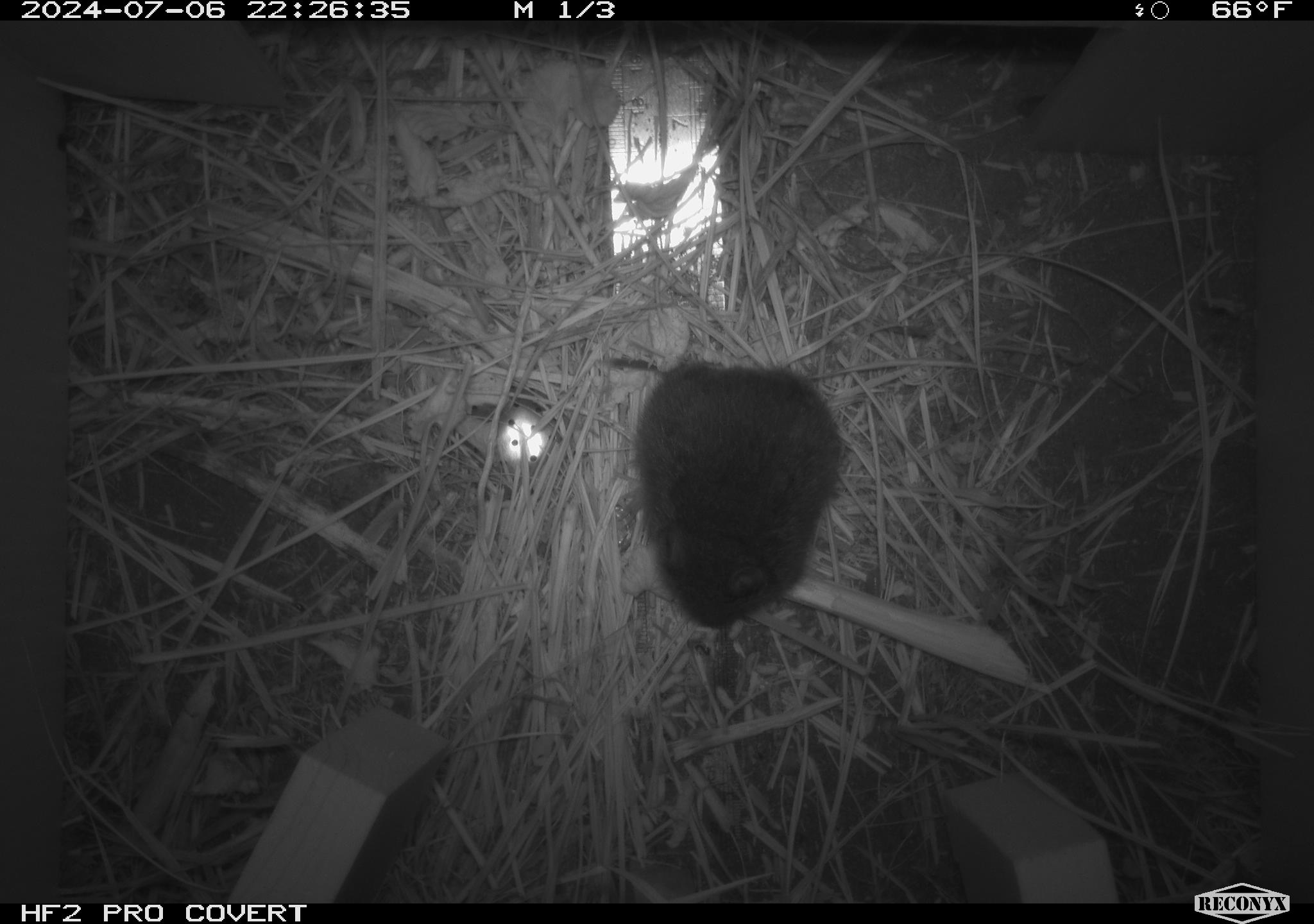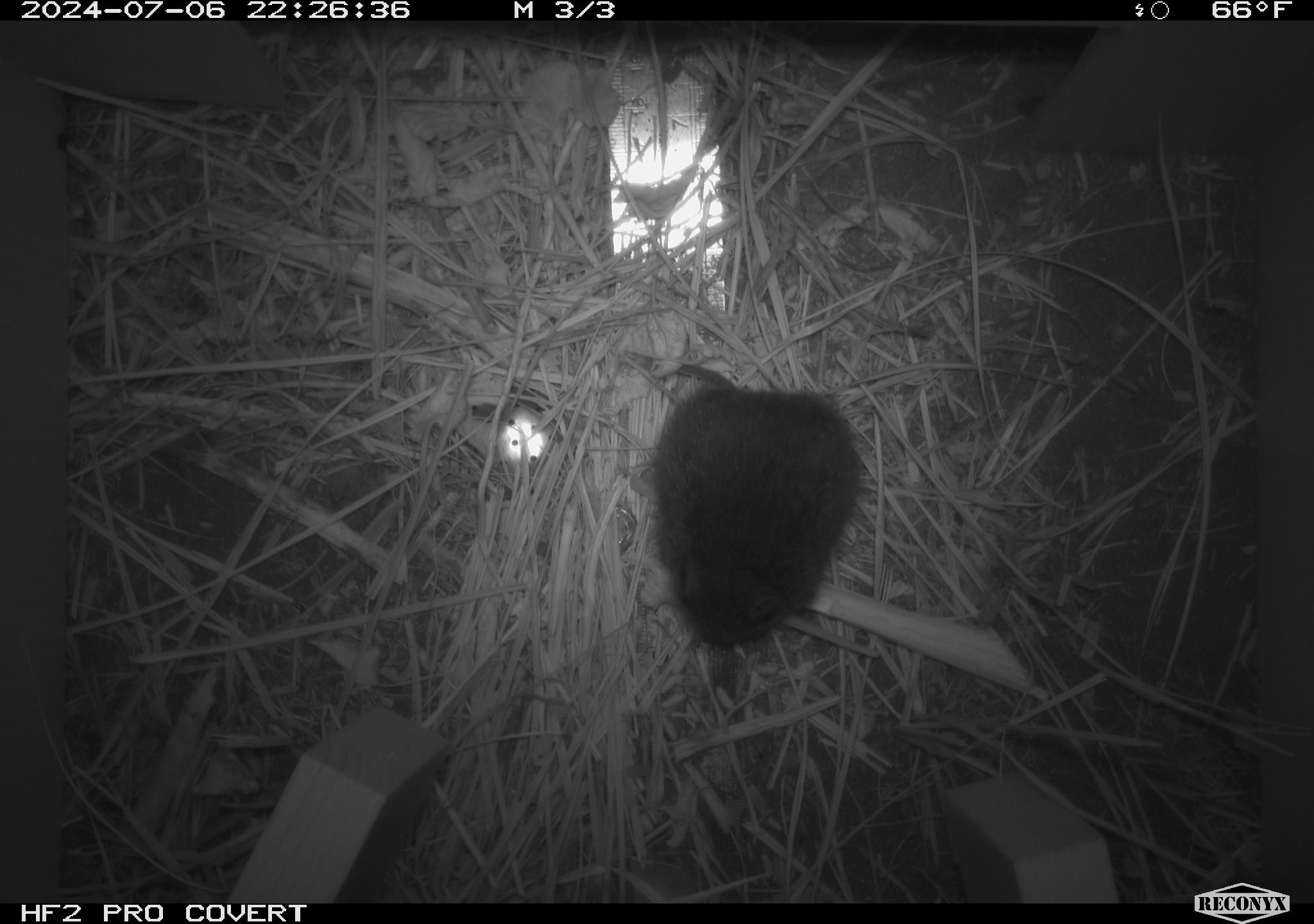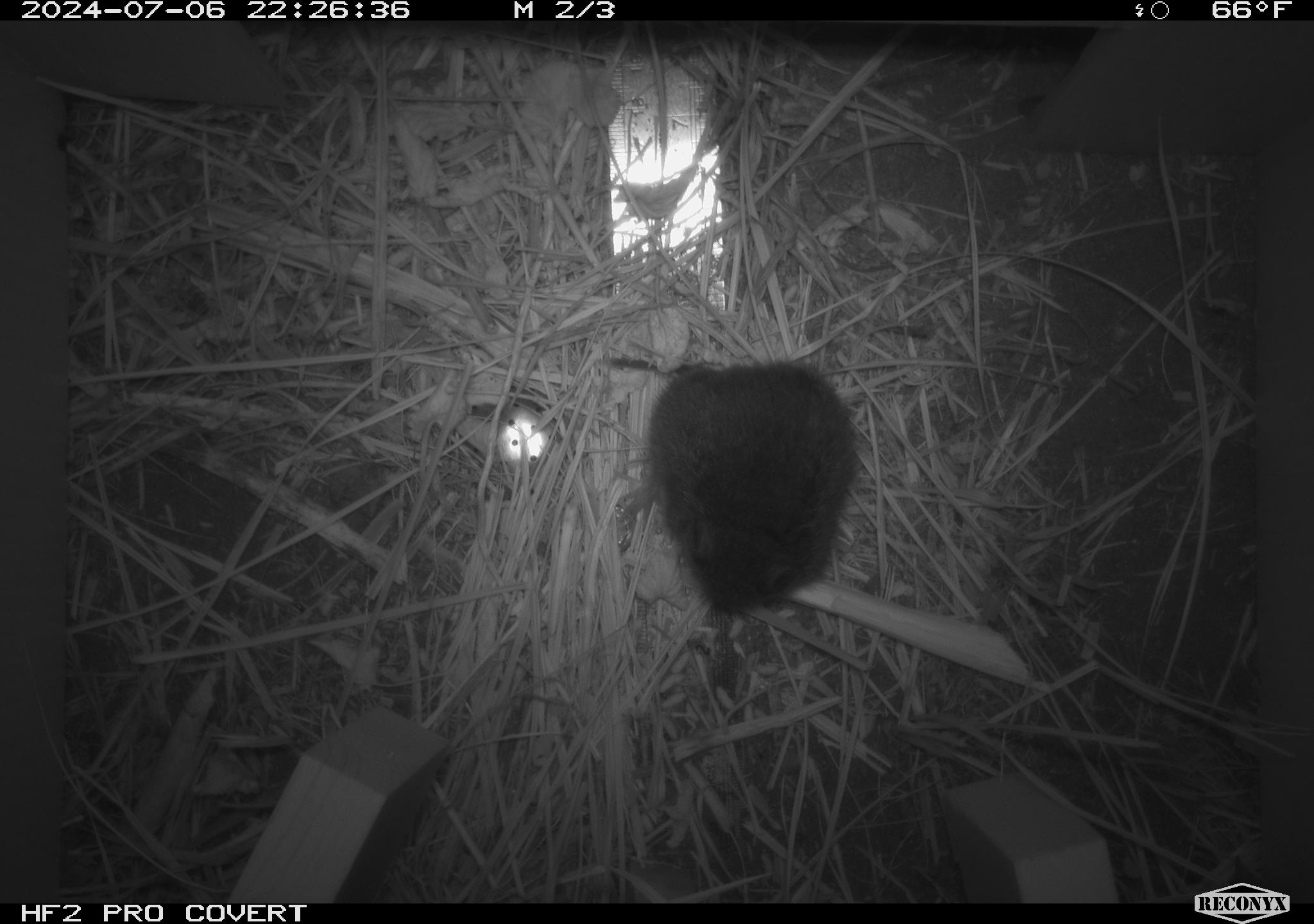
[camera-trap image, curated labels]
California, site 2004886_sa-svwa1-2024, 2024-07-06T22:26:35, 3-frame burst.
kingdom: Animalia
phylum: Chordata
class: Mammalia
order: Rodentia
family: Cricetidae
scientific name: Arvicolinae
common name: voles, lemmings, and muskrats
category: arvicolinae subfamily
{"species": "arvicolinae subfamily (voles, lemmings, and muskrats) (Arvicolinae)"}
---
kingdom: Animalia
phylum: Arthropoda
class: Malacostraca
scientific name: Malacostraca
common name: amphipods, crabs, isopods, krill, lobsters and shrimps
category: malacostracan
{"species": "malacostracan (amphipods, crabs, isopods, krill, lobsters and shrimps) (Malacostraca)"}